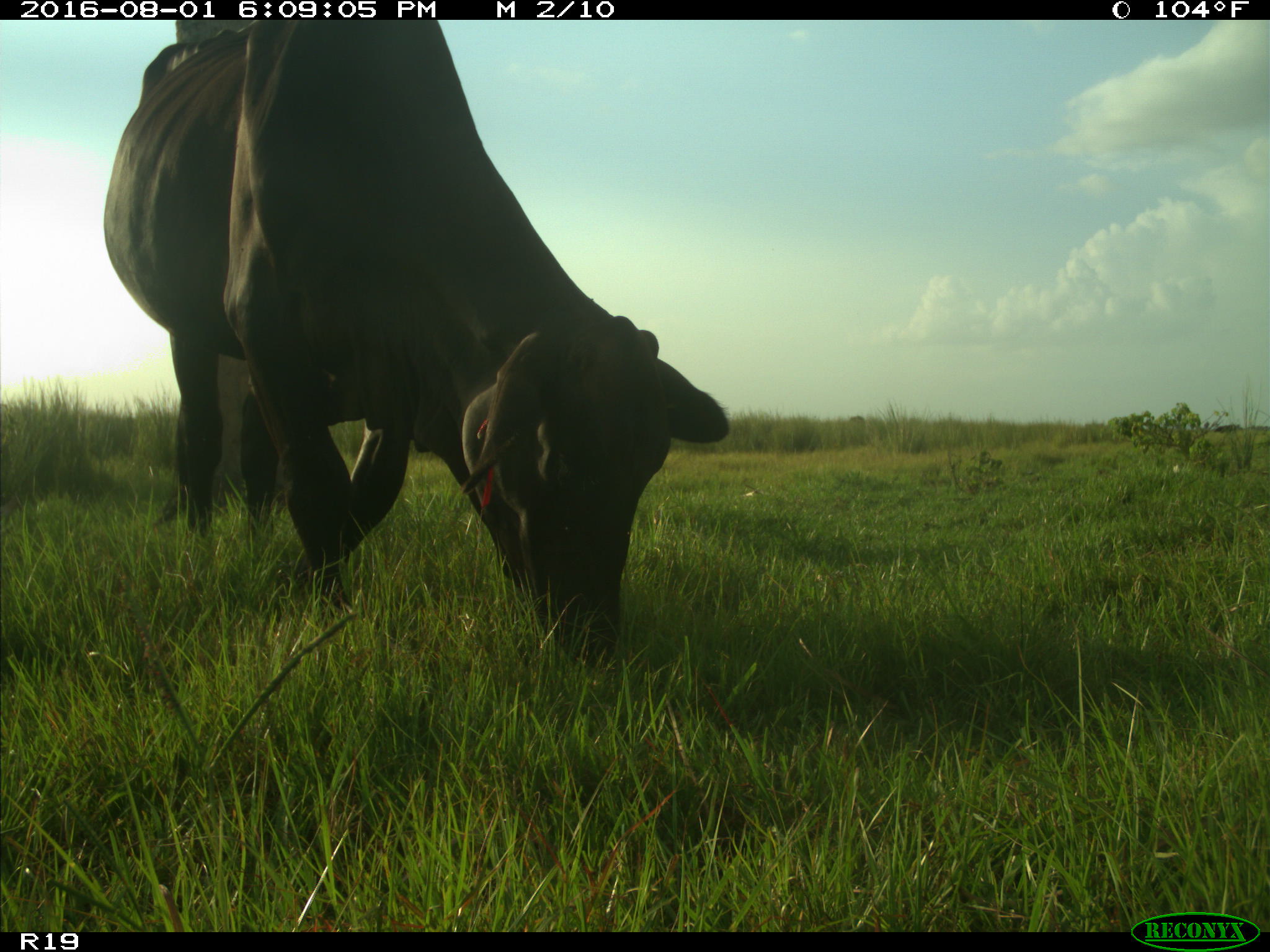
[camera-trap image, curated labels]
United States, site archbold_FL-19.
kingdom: Animalia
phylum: Chordata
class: Mammalia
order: Artiodactyla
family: Bovidae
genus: Bos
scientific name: Bos taurus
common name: domestic cow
Bos taurus (domestic cow).